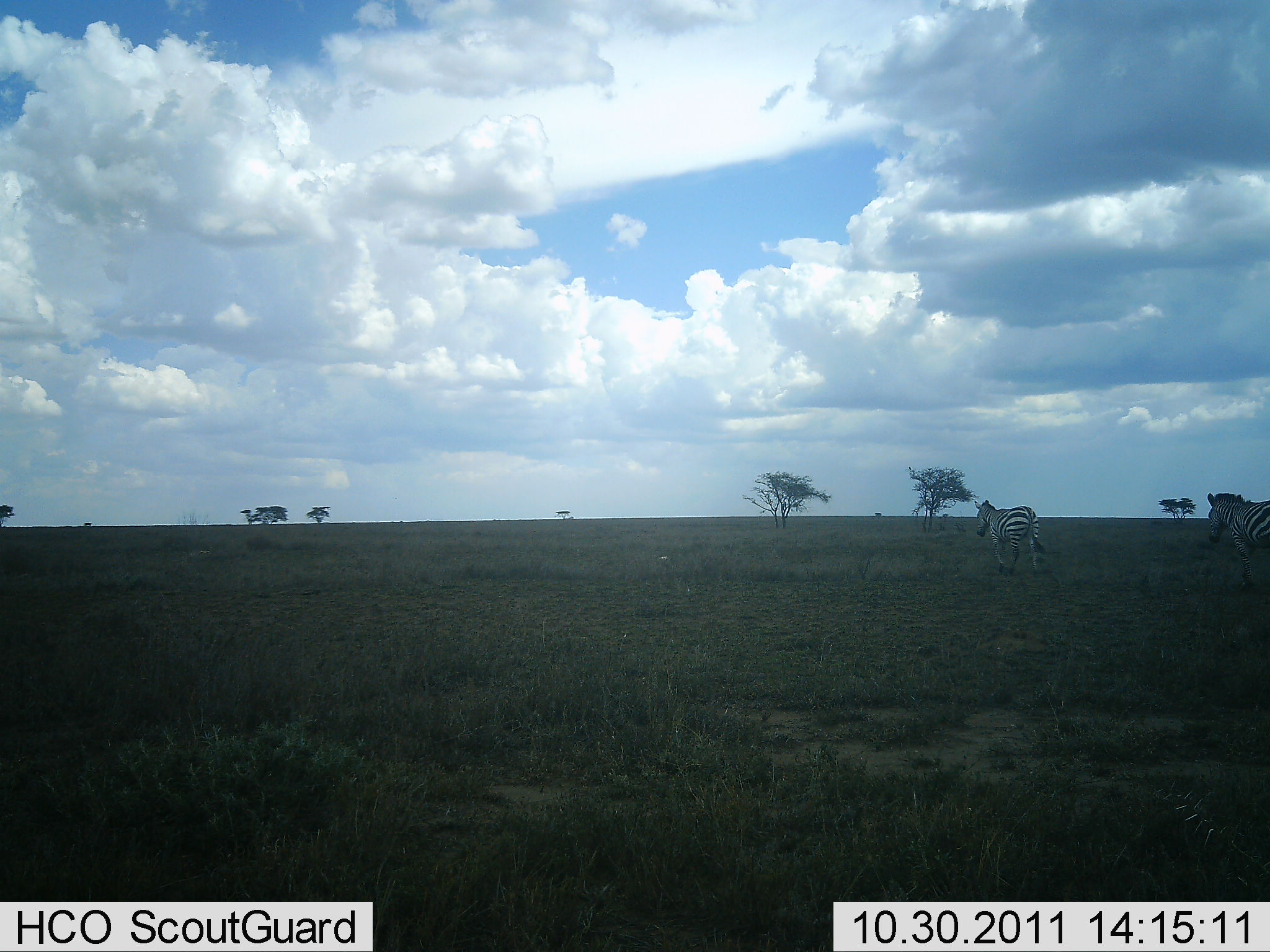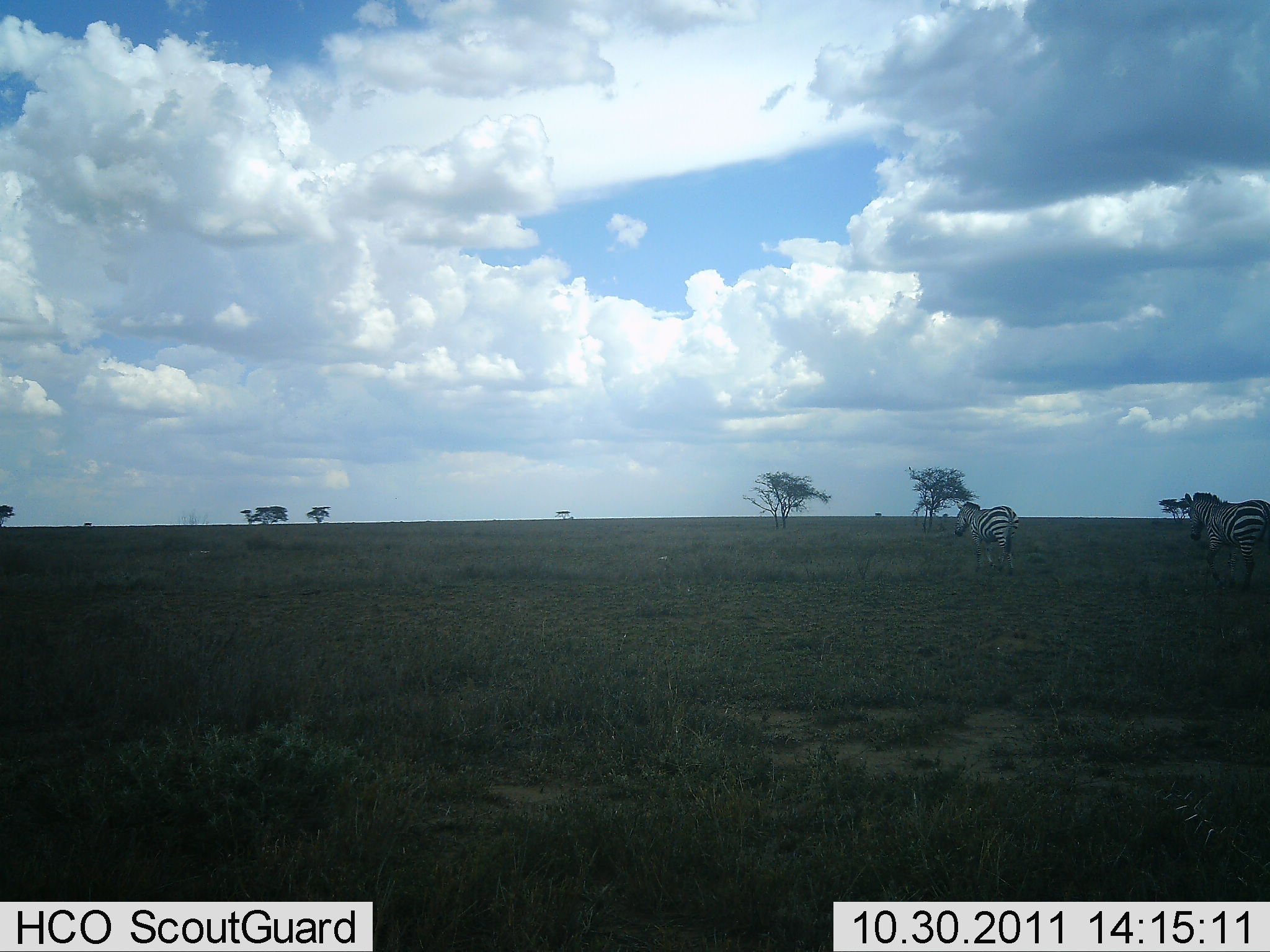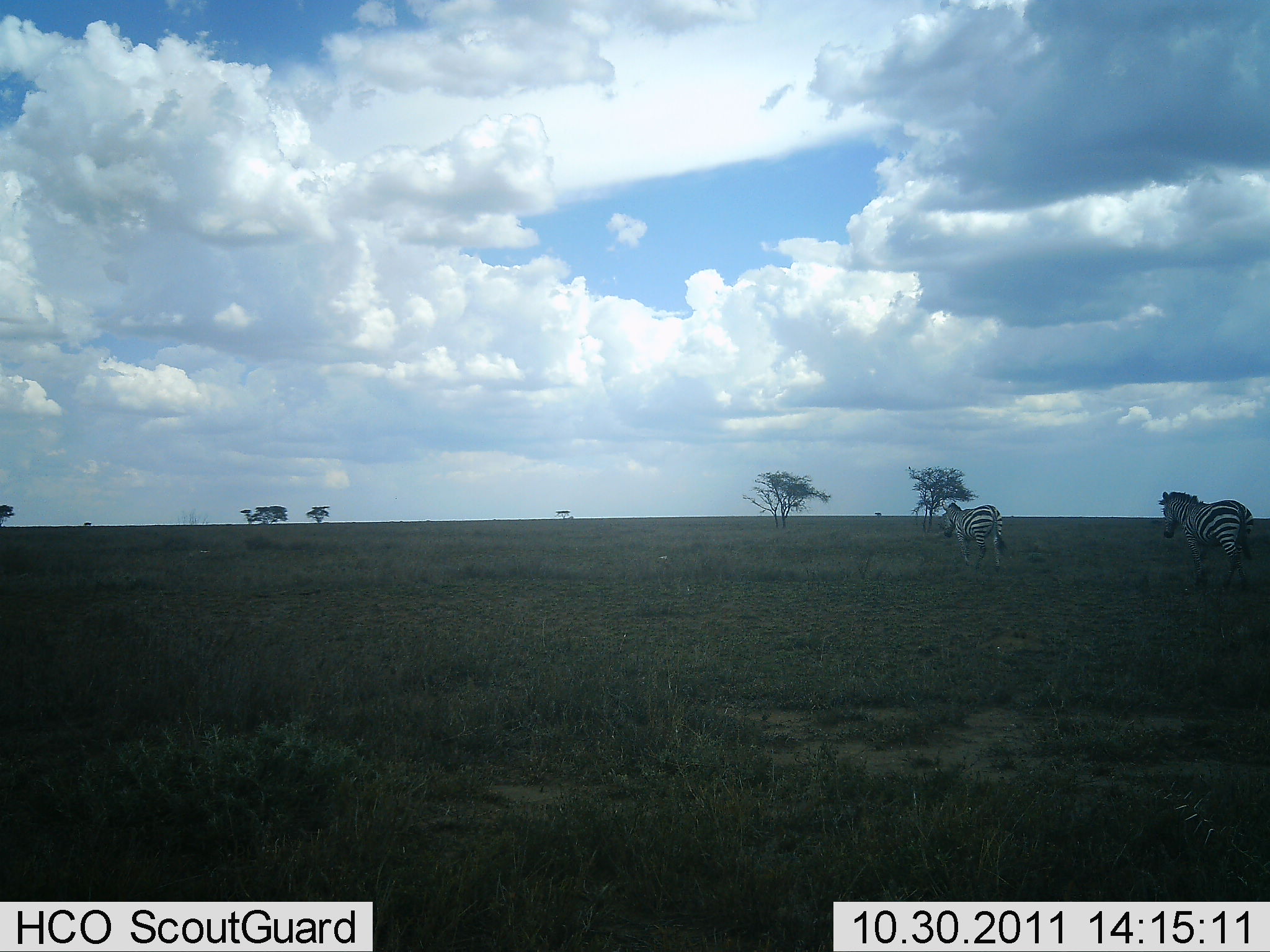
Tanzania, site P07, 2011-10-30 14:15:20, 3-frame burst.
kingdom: Animalia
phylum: Chordata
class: Mammalia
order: Perissodactyla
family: Equidae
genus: Equus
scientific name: Equus quagga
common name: plains zebra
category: zebra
Zebra (plains zebra) (Equus quagga), count 2. Behavior (volunteer vote fractions): standing 0%, resting 0%, moving 100%, interacting 0%. Young present (vote fraction): 0%. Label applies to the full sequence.